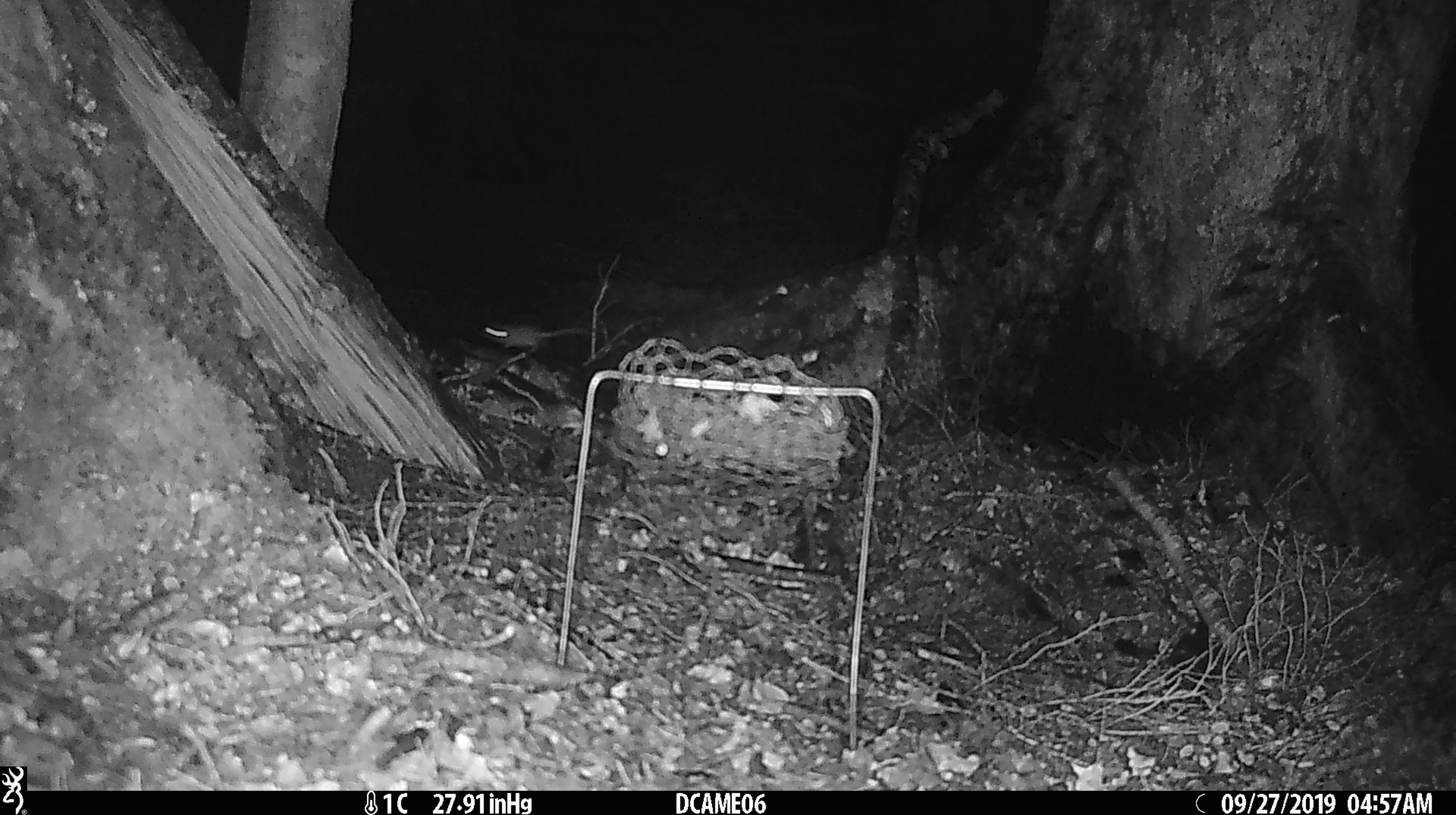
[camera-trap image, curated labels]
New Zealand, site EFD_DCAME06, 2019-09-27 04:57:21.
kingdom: Animalia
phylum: Chordata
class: Mammalia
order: Rodentia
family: Muridae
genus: Mus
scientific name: Mus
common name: mouse